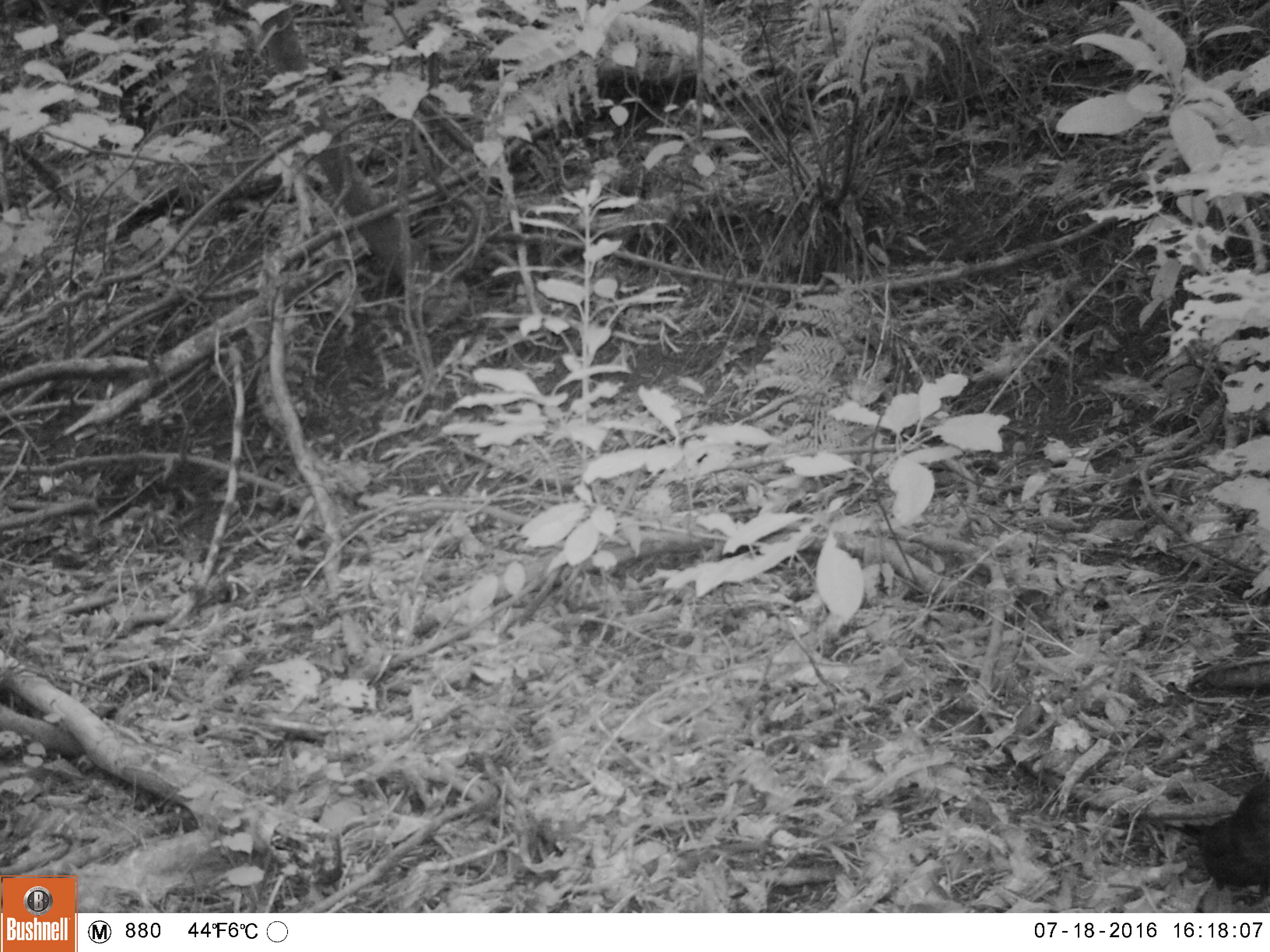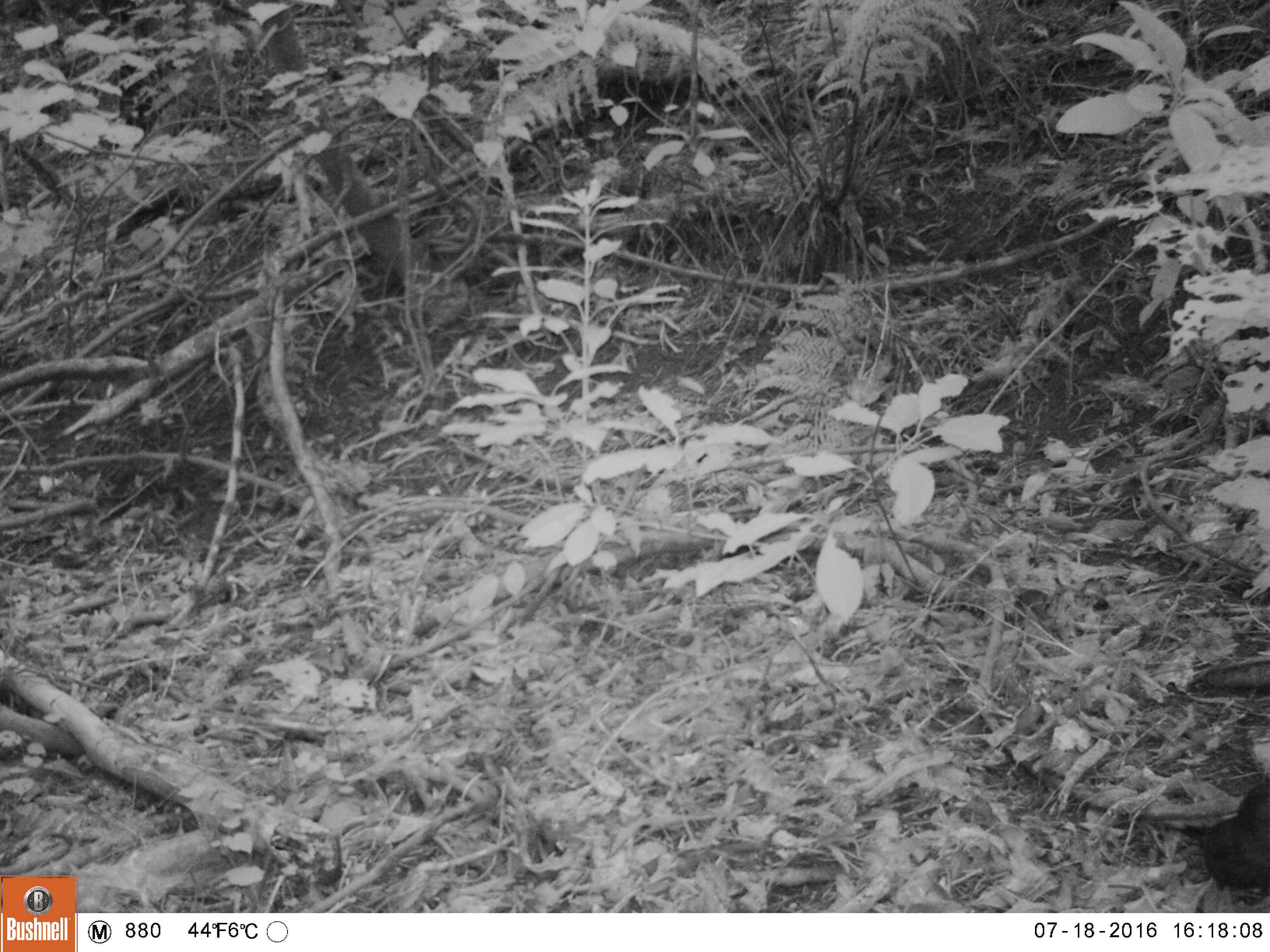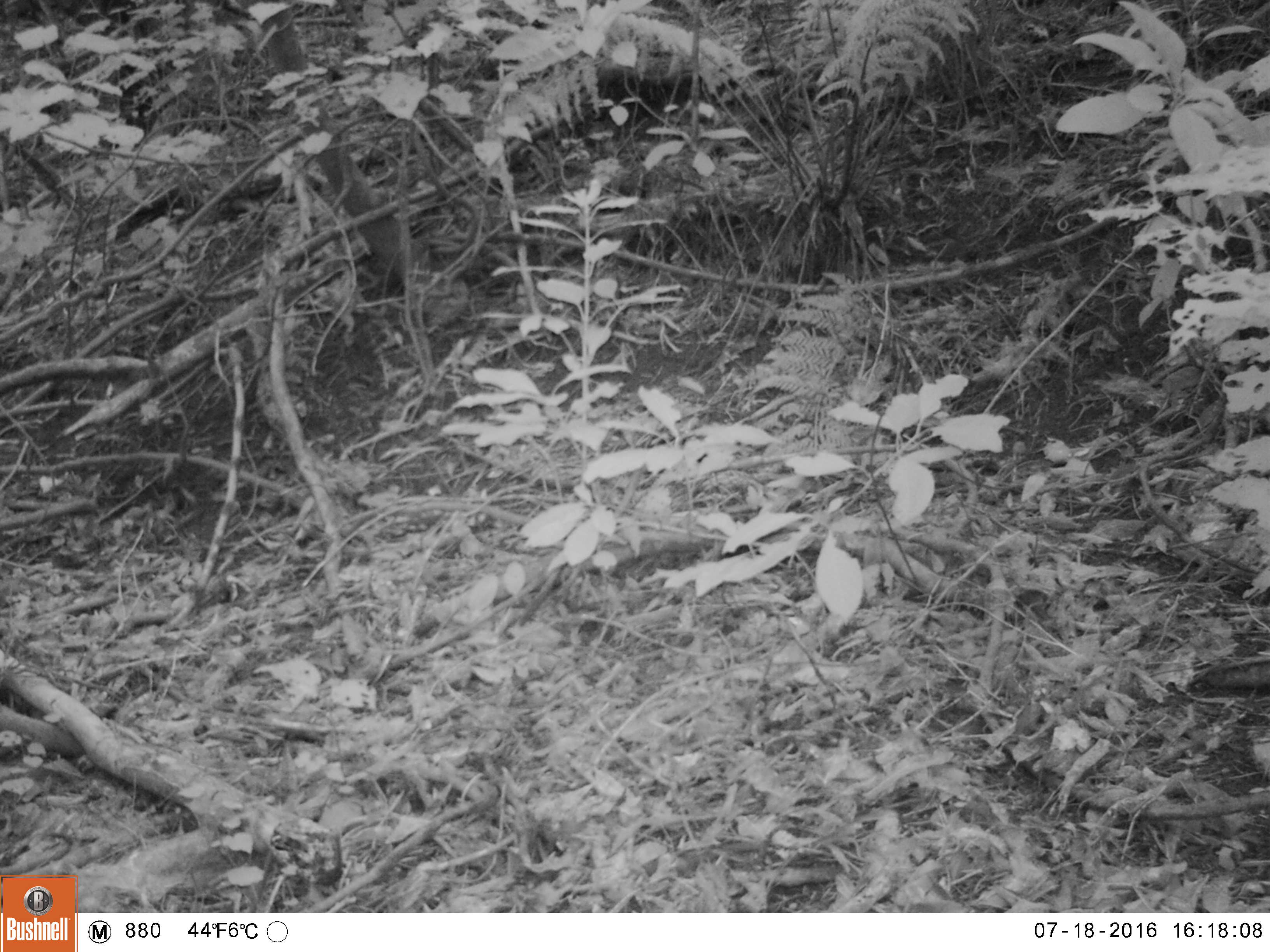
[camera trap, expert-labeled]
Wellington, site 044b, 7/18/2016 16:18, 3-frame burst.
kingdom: Animalia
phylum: Chordata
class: Aves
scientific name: Aves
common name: bird